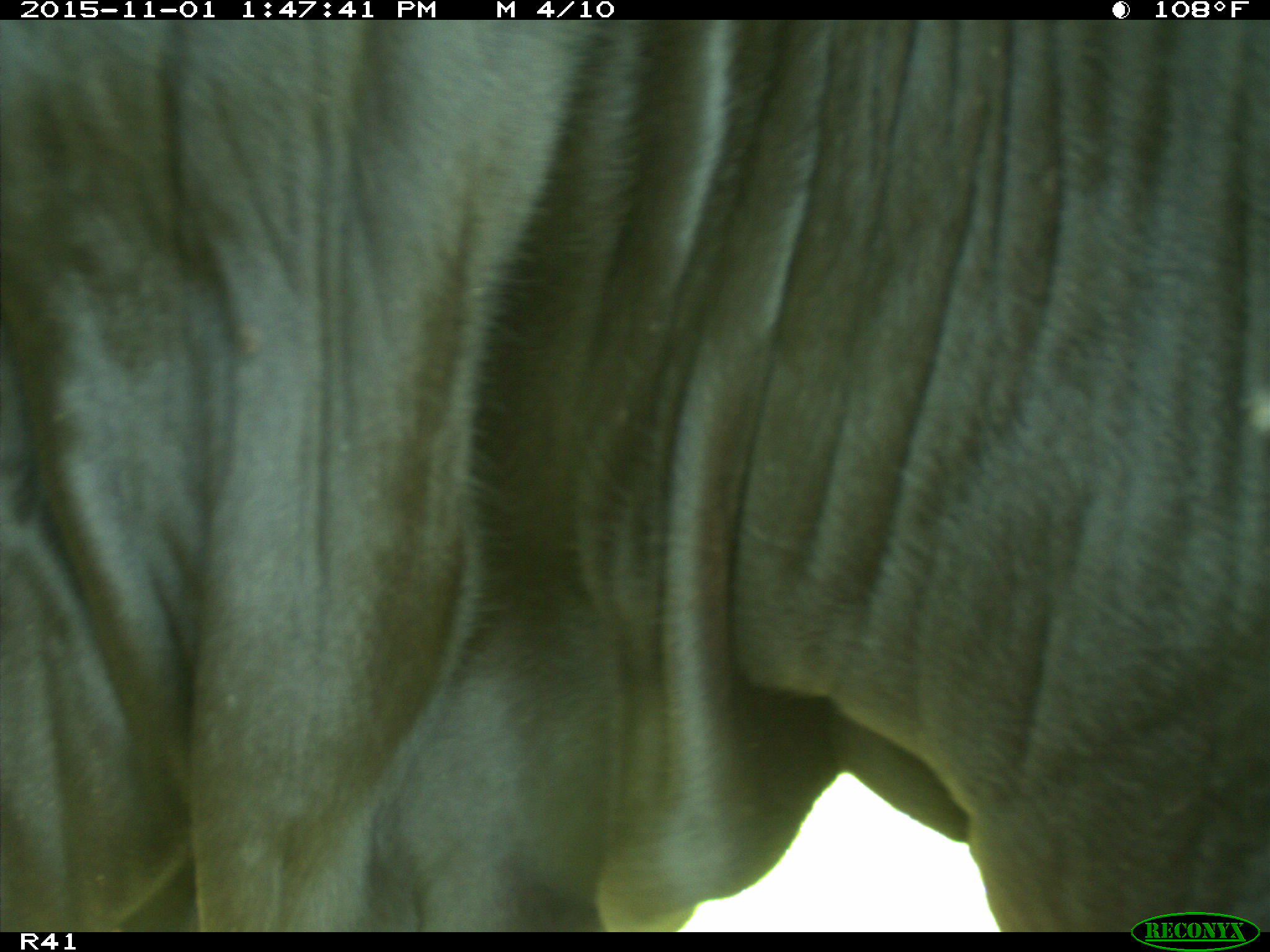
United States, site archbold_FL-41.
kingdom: Animalia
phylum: Chordata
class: Mammalia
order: Artiodactyla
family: Bovidae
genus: Bos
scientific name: Bos taurus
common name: domestic cow